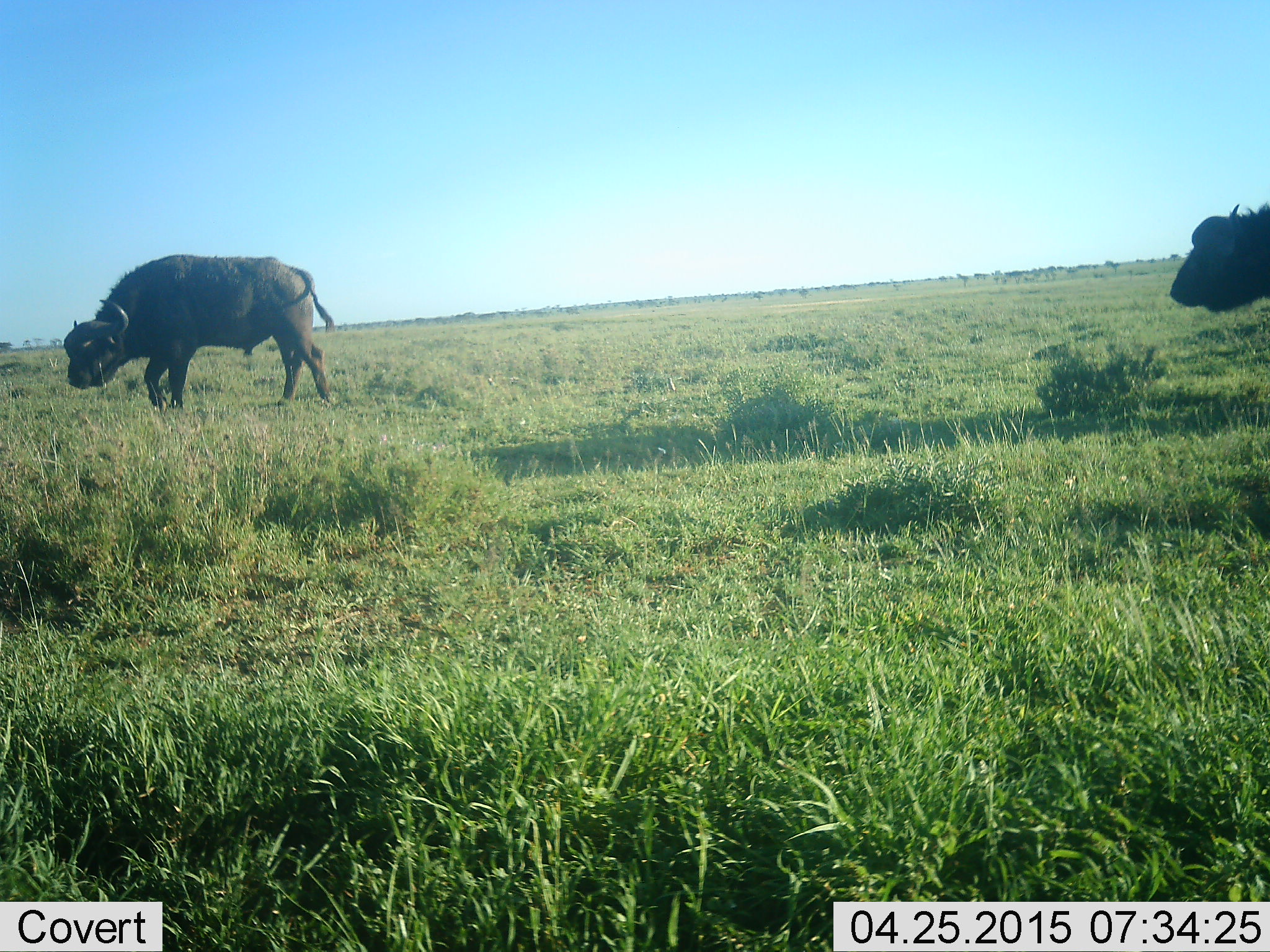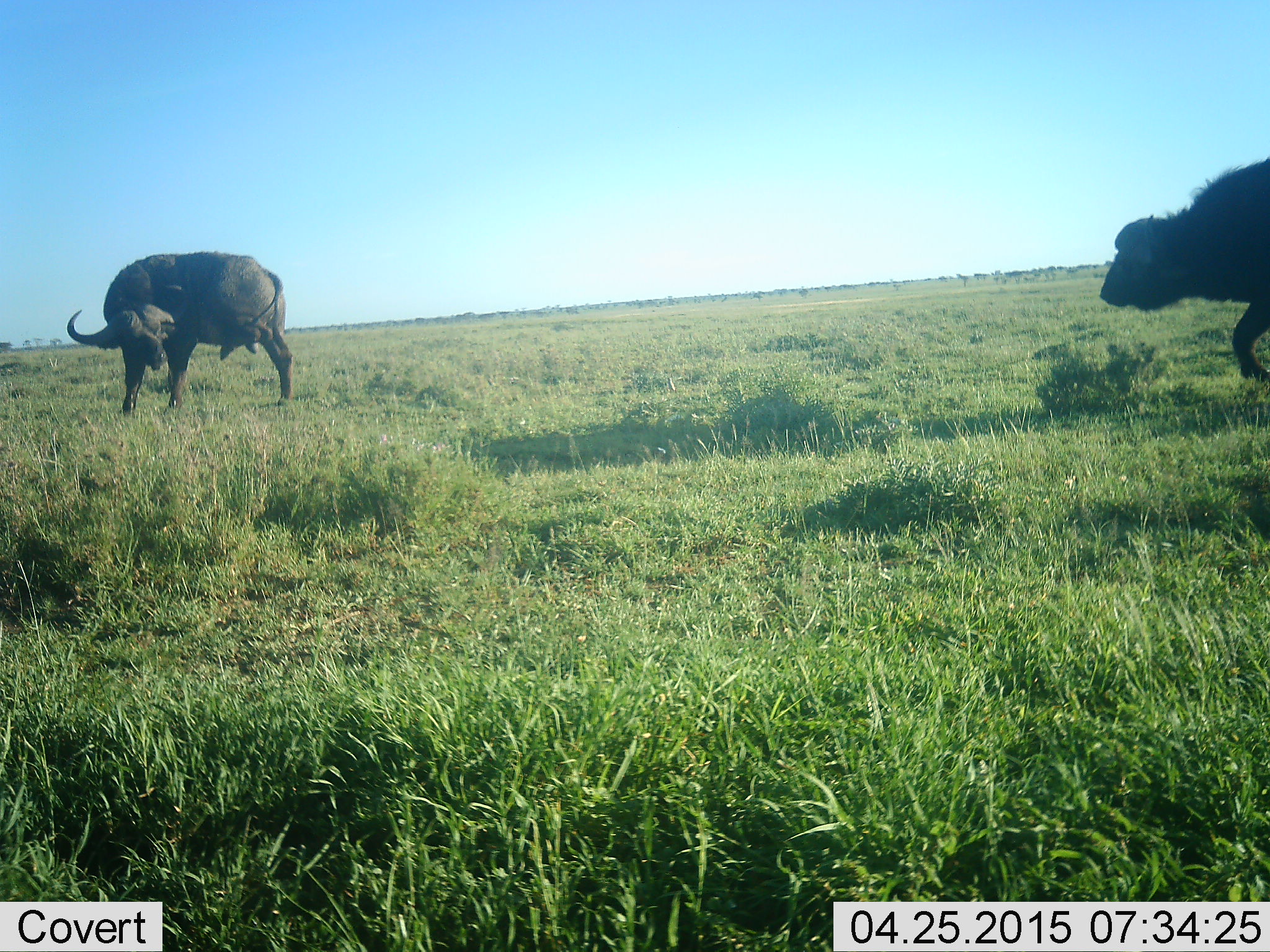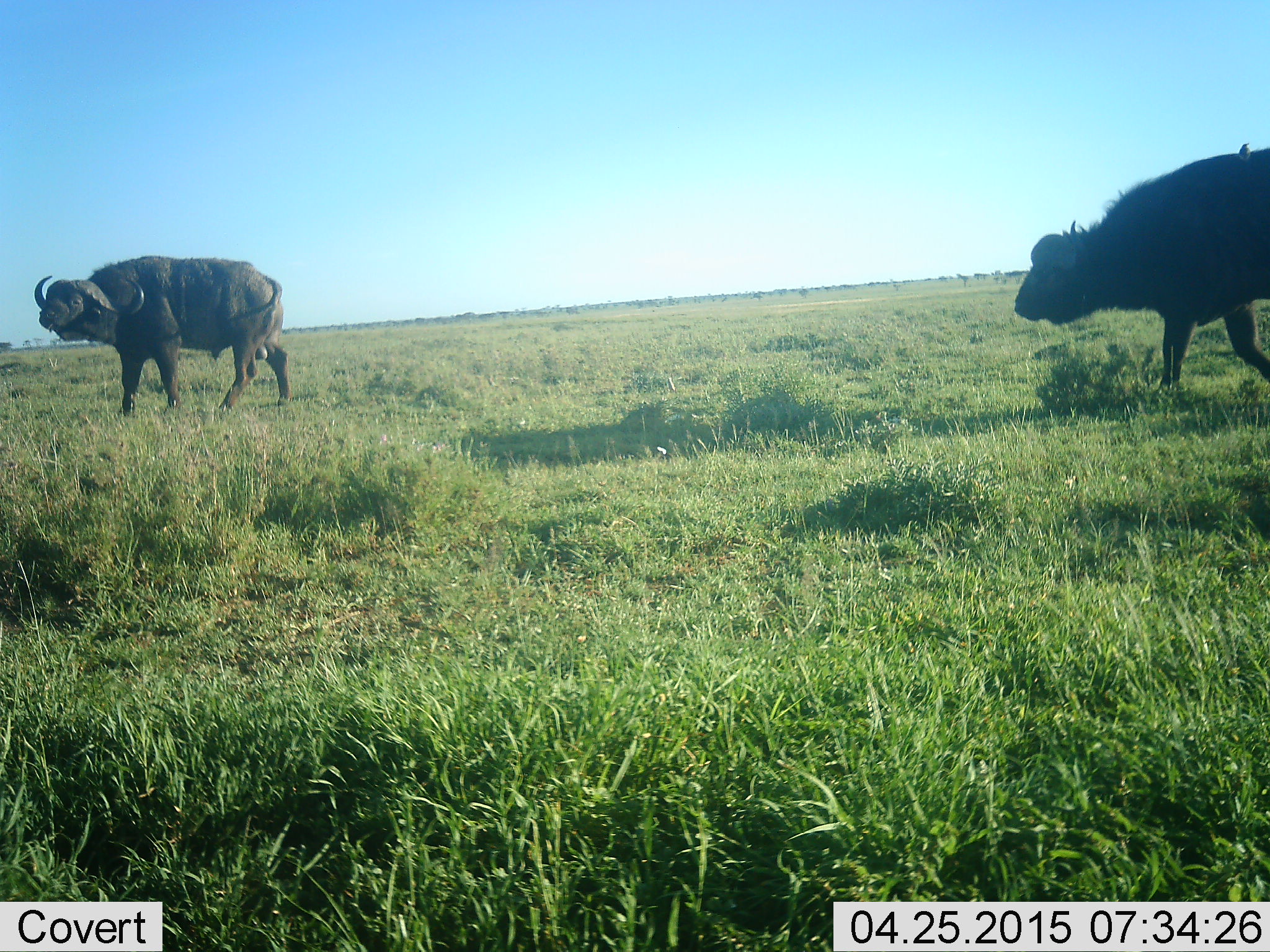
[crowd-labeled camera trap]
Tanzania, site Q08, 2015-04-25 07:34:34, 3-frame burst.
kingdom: Animalia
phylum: Chordata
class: Mammalia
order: Artiodactyla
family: Bovidae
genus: Syncerus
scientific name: Syncerus caffer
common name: cape buffalo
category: buffalo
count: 2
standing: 70%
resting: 0%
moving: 80%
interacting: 20%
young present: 0%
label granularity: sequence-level